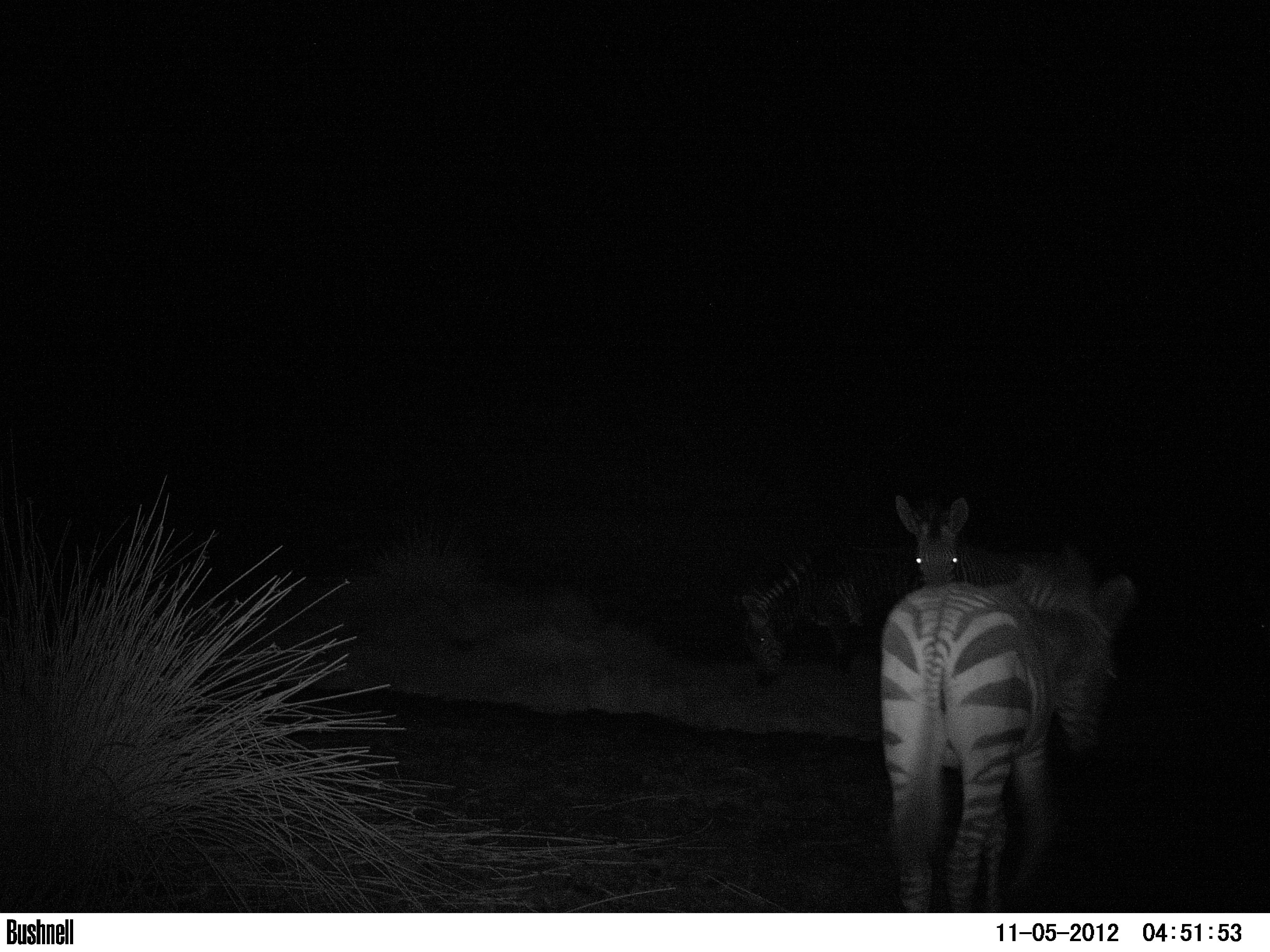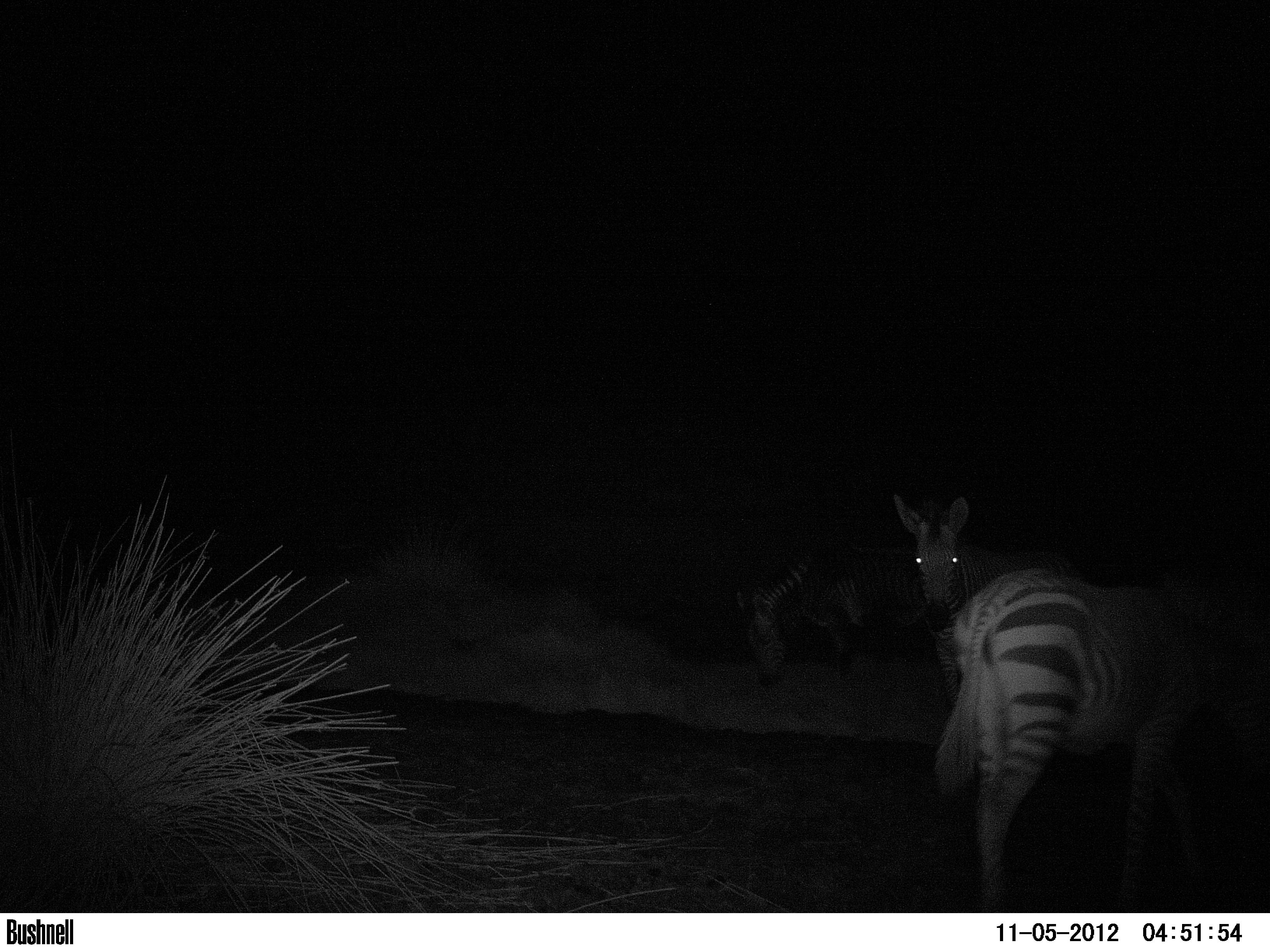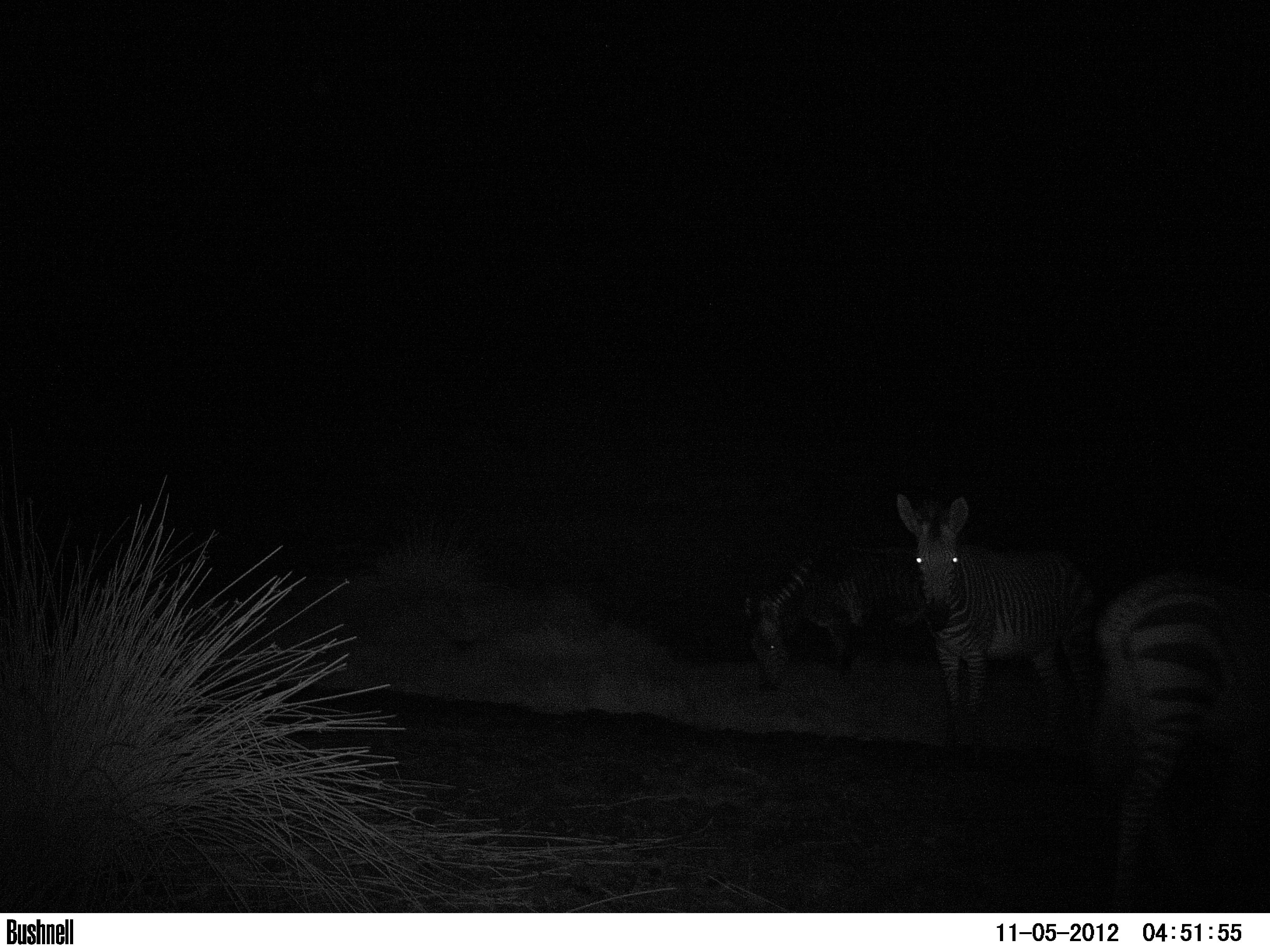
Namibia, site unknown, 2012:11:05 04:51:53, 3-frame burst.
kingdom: Animalia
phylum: Chordata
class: Mammalia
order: Perissodactyla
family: Equidae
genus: Equus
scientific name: Equus zebra hartmannae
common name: hartmann's mountain zebra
Equus zebra hartmannae (hartmann's mountain zebra).